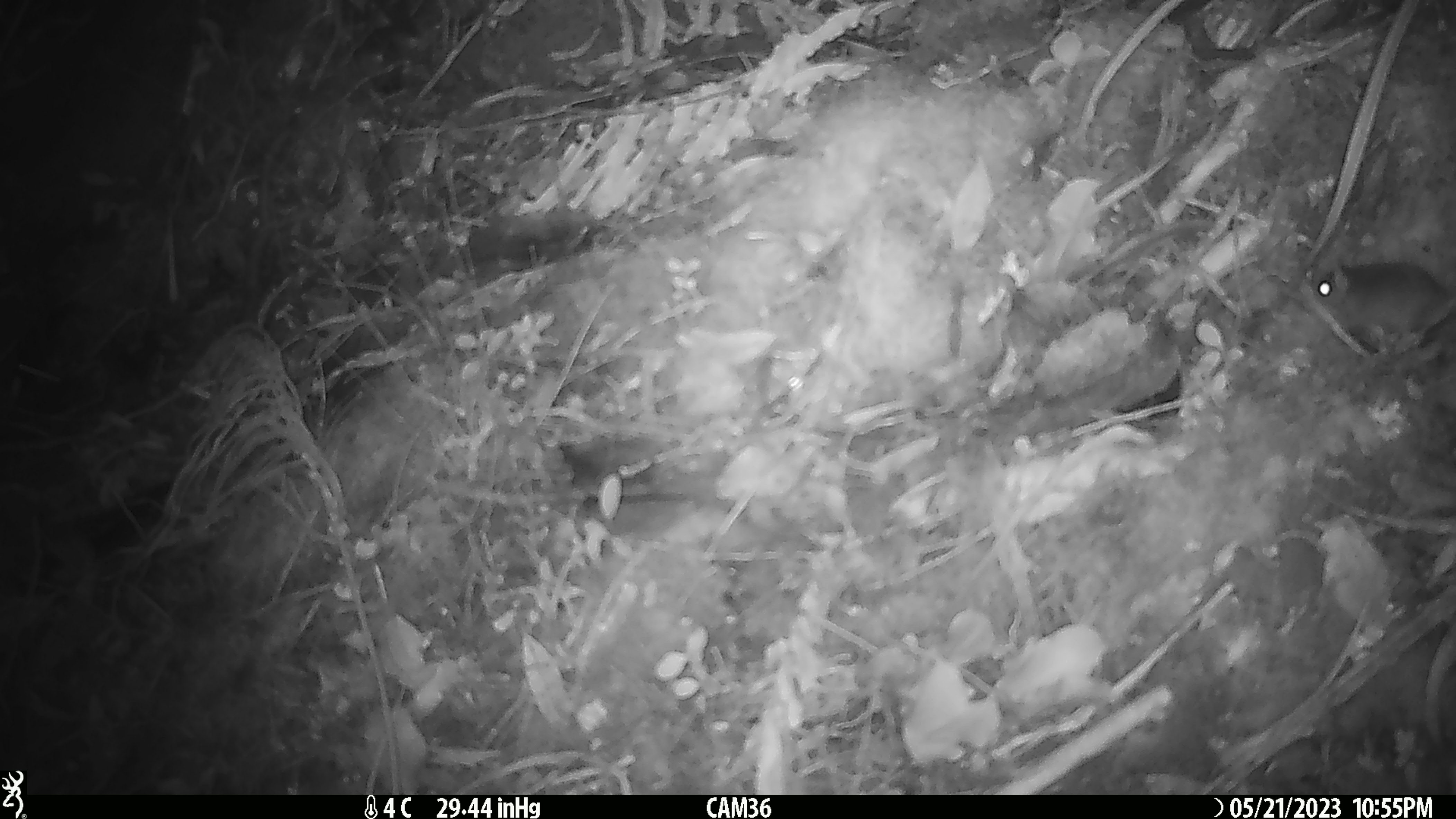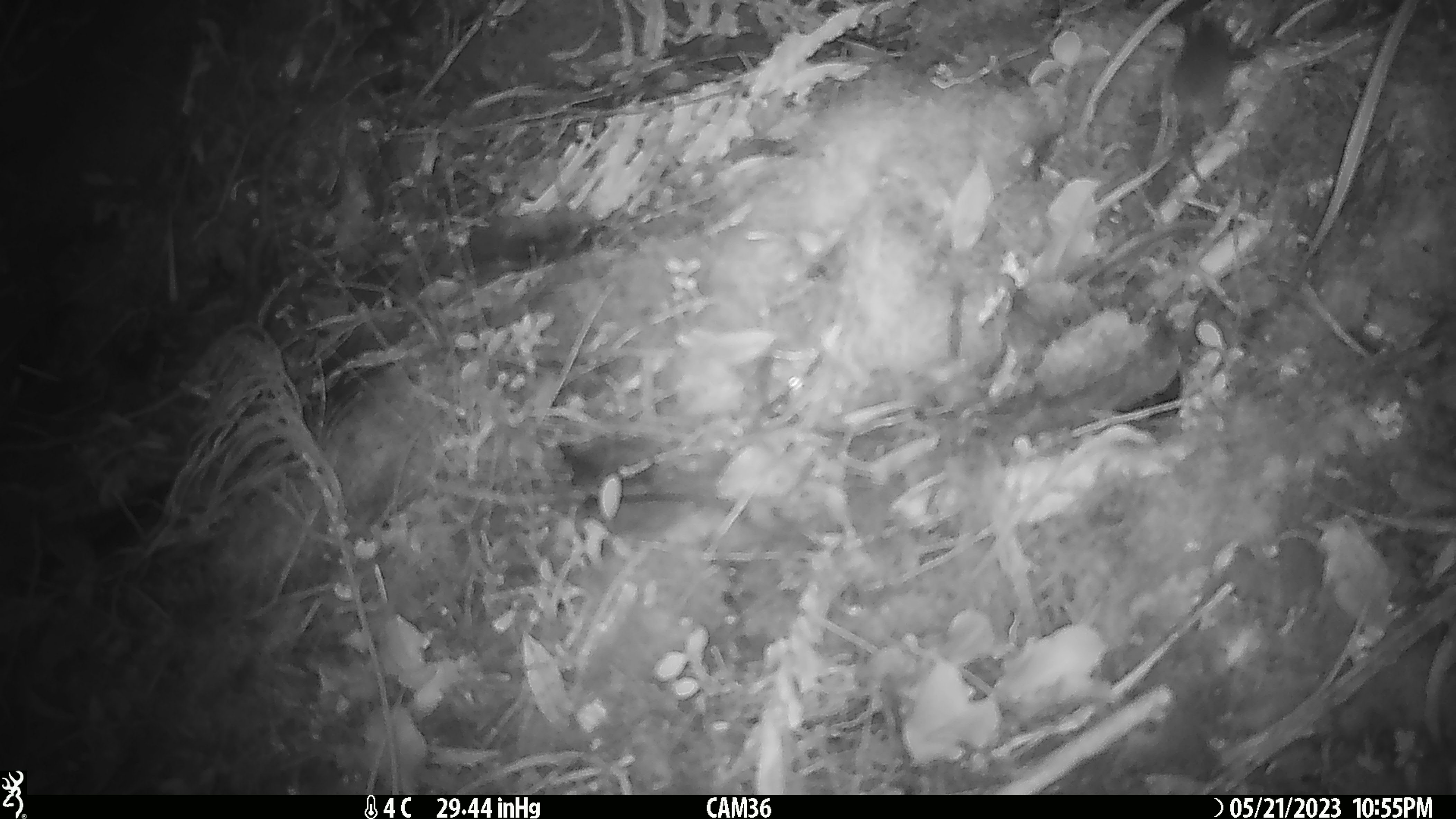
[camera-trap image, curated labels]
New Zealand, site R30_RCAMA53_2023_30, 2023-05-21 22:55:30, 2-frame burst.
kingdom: Animalia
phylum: Chordata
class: Mammalia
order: Rodentia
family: Muridae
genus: Mus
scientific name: Mus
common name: mouse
Mouse (Mus).